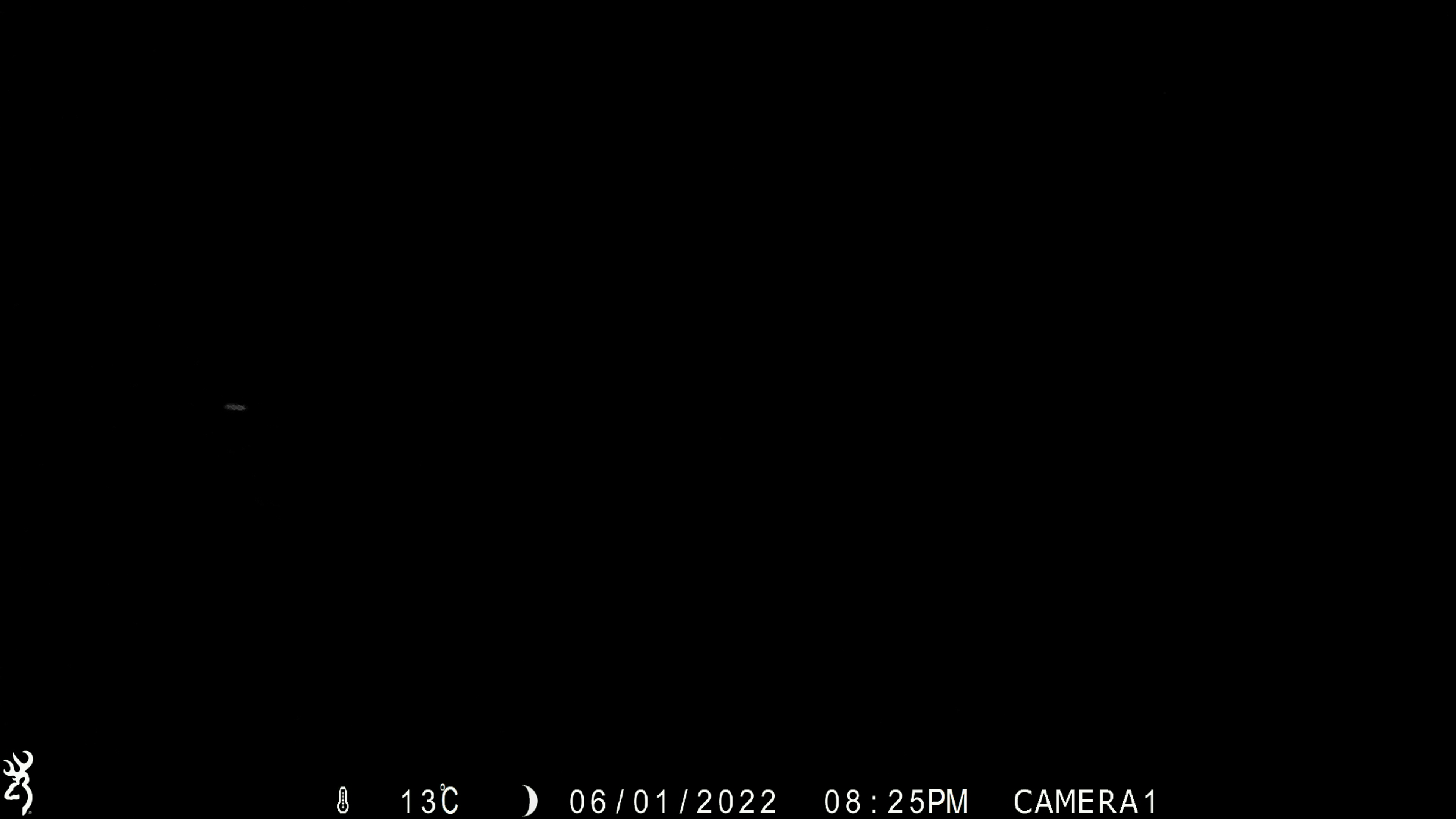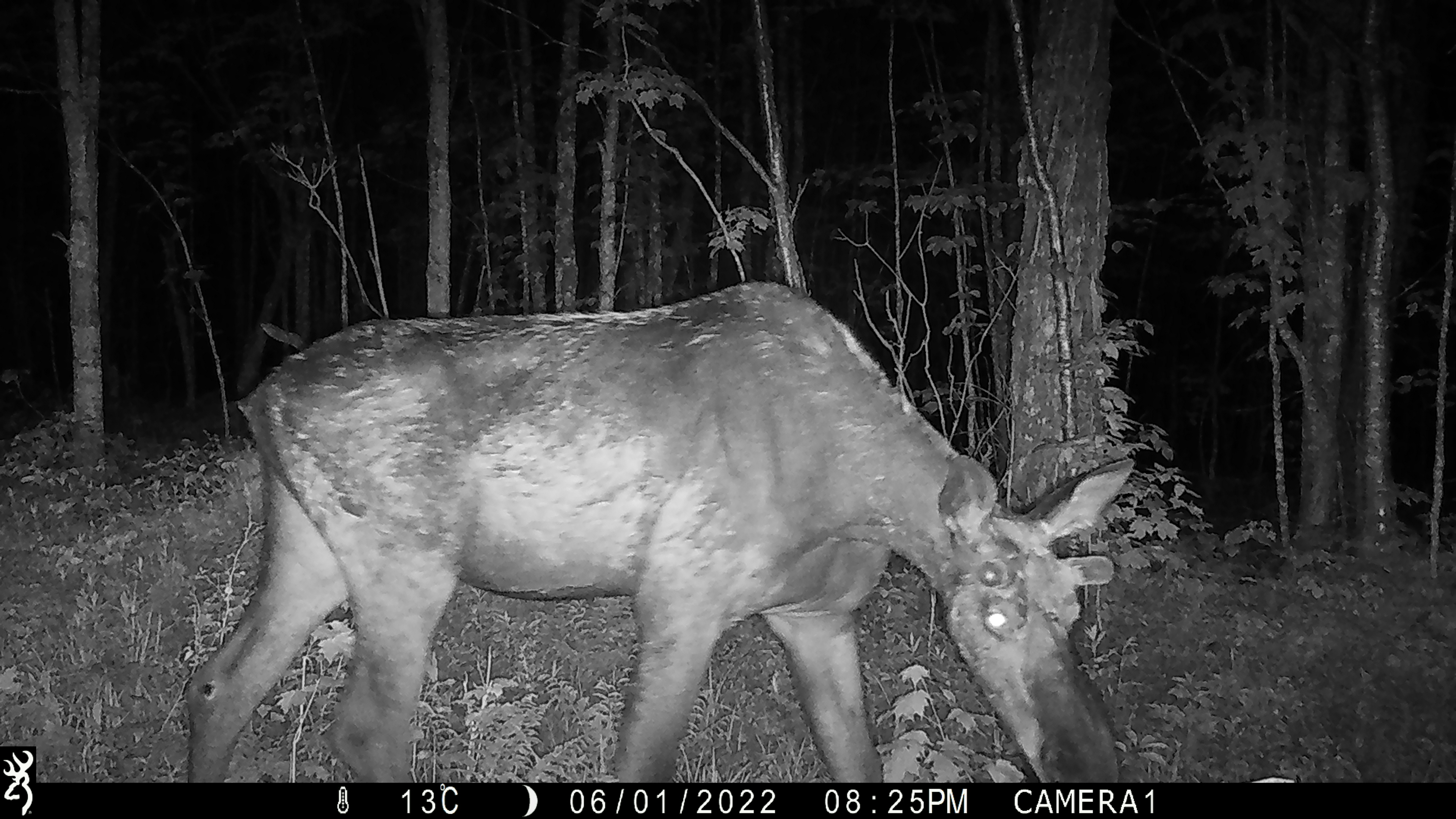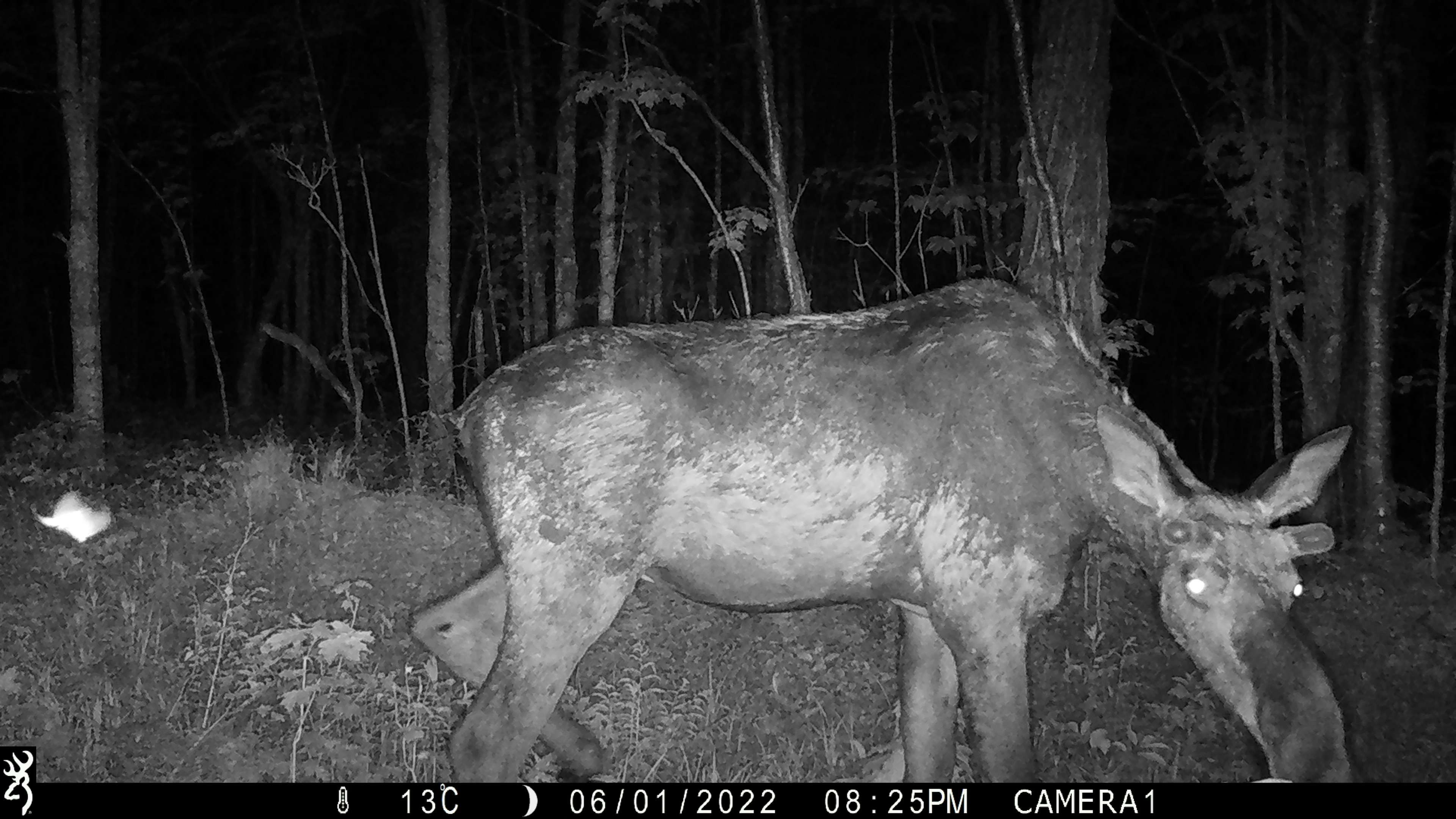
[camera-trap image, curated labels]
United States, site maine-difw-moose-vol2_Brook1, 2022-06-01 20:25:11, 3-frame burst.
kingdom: Animalia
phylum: Chordata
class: Mammalia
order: Artiodactyla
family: Cervidae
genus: Alces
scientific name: Alces alces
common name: moose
Moose (Alces alces).